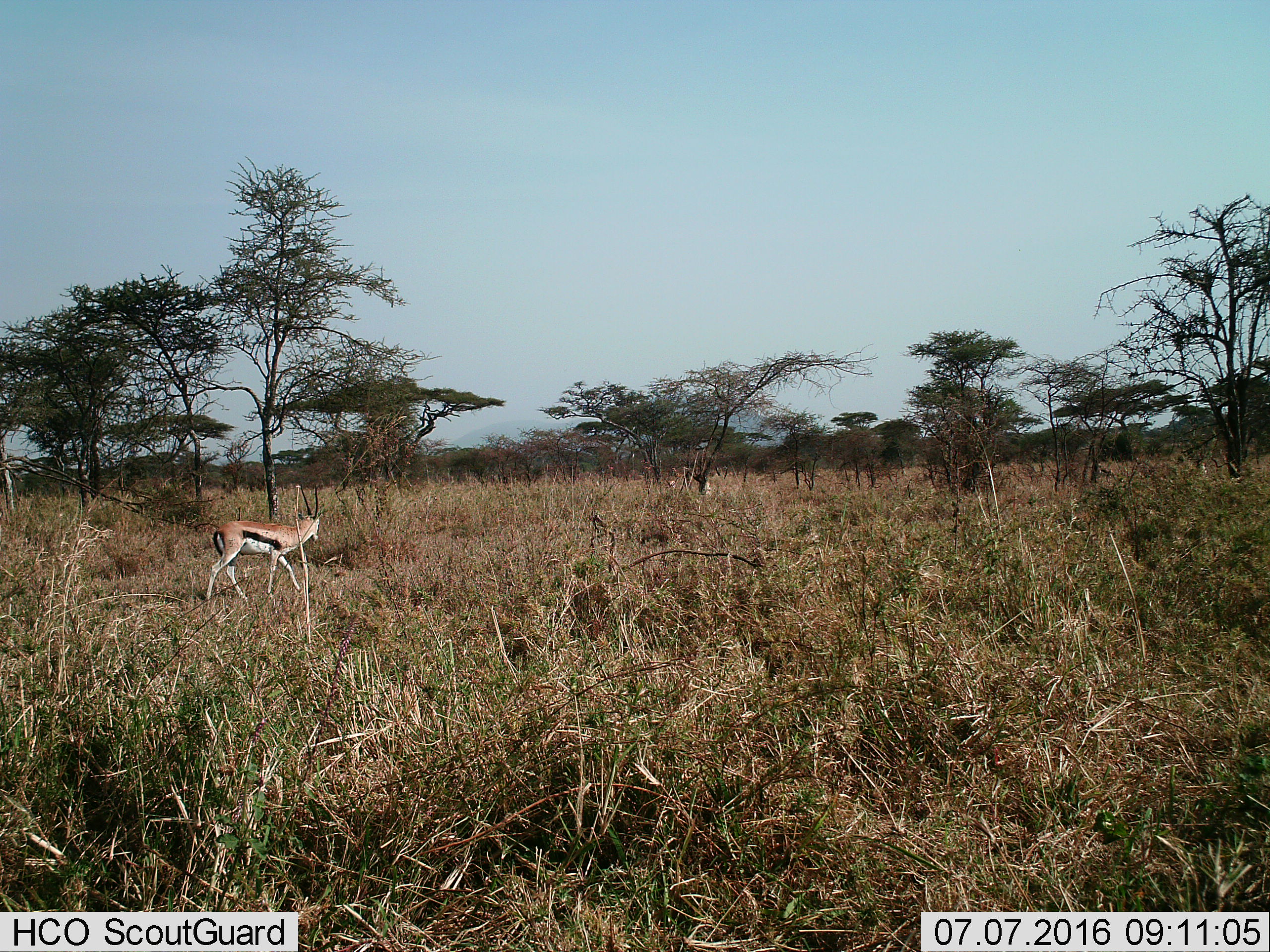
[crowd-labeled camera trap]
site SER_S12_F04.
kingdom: Animalia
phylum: Chordata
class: Mammalia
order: Artiodactyla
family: Bovidae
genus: Eudorcas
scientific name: Eudorcas thomsonii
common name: thomson's gazelle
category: gazellethomsons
Gazellethomsons (thomson's gazelle) (Eudorcas thomsonii), count 1. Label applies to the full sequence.